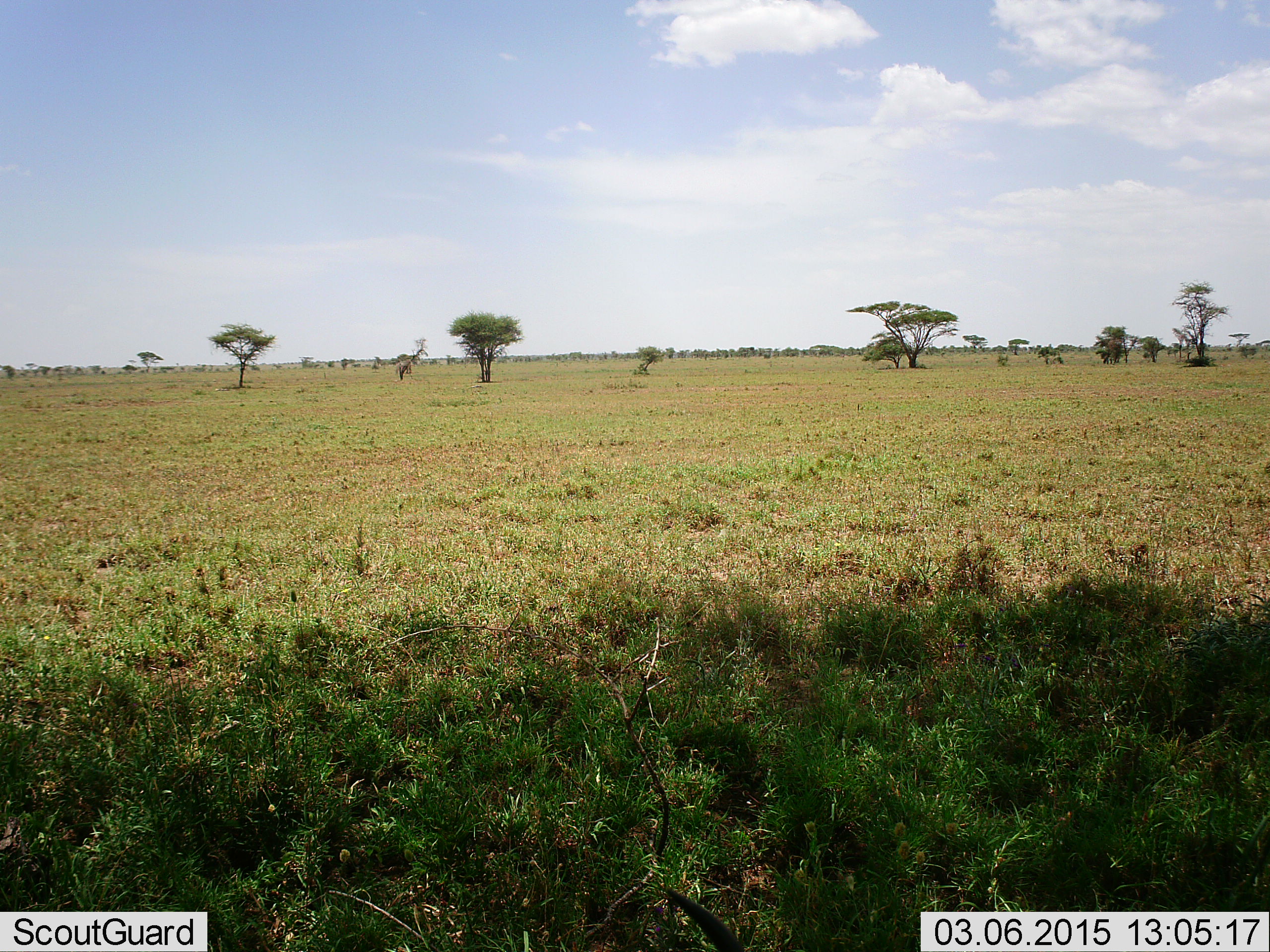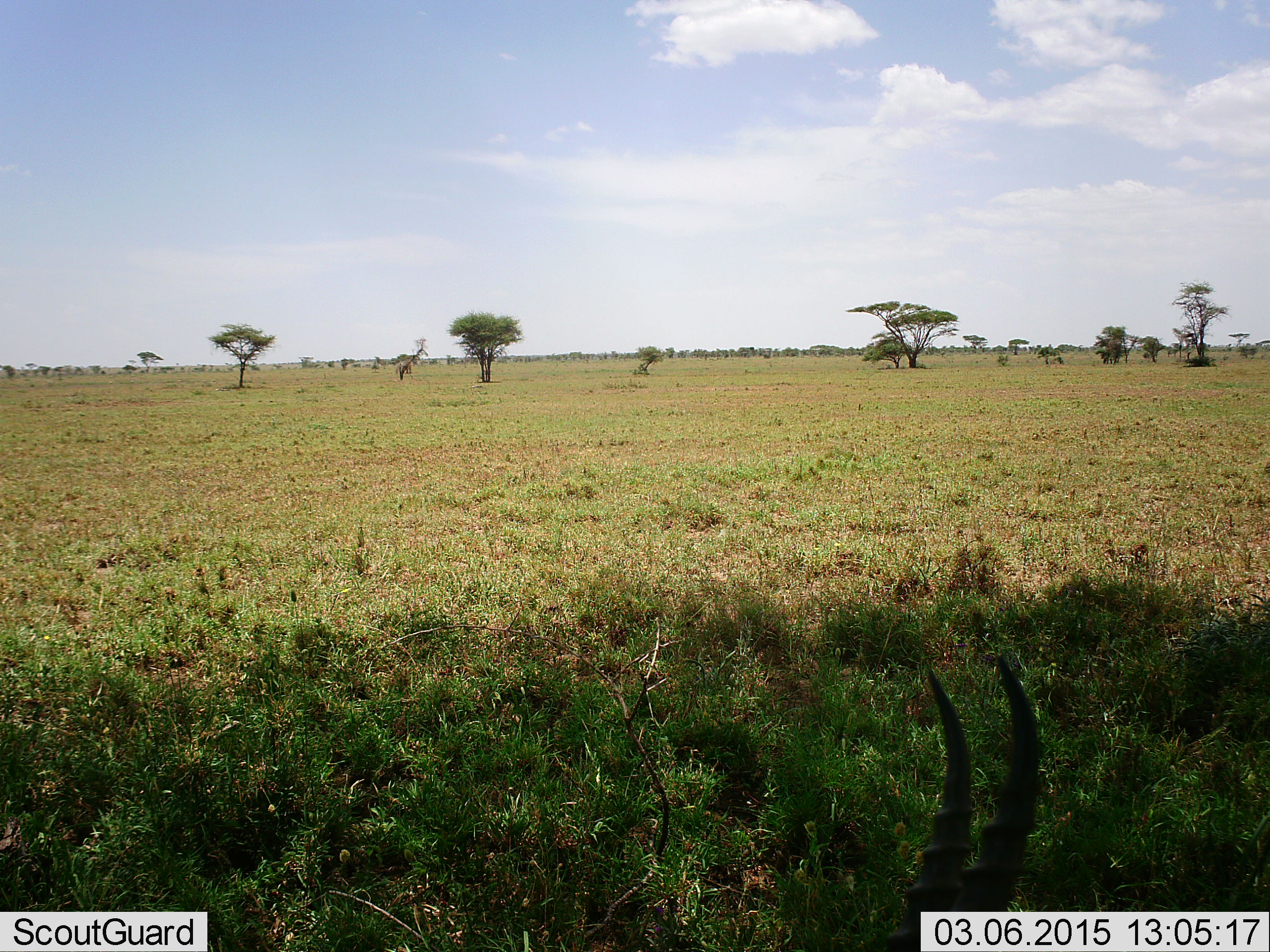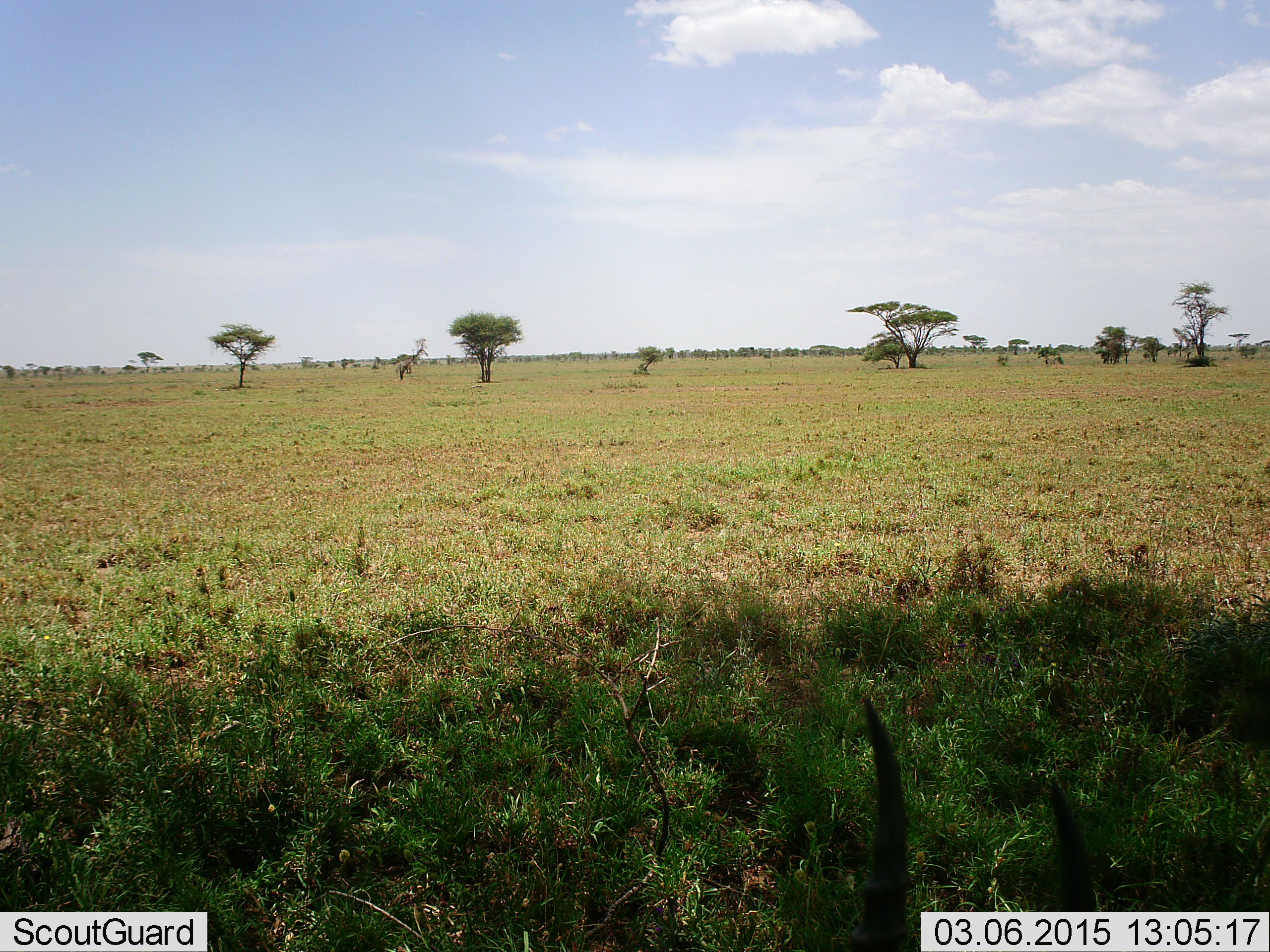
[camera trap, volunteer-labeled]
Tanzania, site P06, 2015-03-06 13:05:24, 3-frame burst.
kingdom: Animalia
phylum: Chordata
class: Mammalia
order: Artiodactyla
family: Bovidae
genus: Eudorcas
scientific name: Eudorcas thomsonii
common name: thomson's gazelle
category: gazellethomsons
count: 1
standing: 0%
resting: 40%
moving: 40%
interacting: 0%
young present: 10%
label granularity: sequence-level